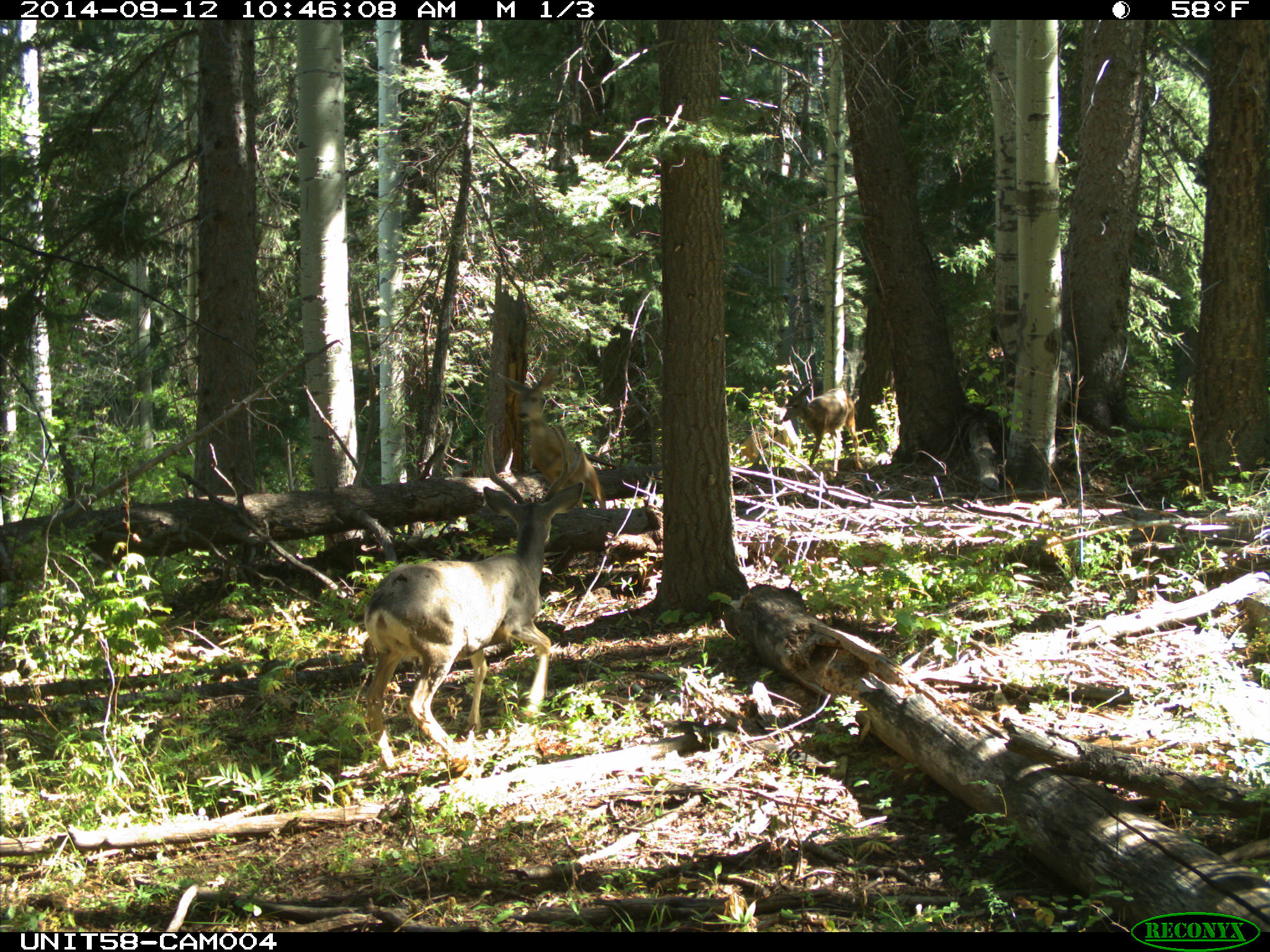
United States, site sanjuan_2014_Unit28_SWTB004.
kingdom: Animalia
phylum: Chordata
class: Mammalia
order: Artiodactyla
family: Cervidae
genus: Odocoileus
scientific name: Odocoileus hemionus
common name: mule deer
Odocoileus hemionus (mule deer).